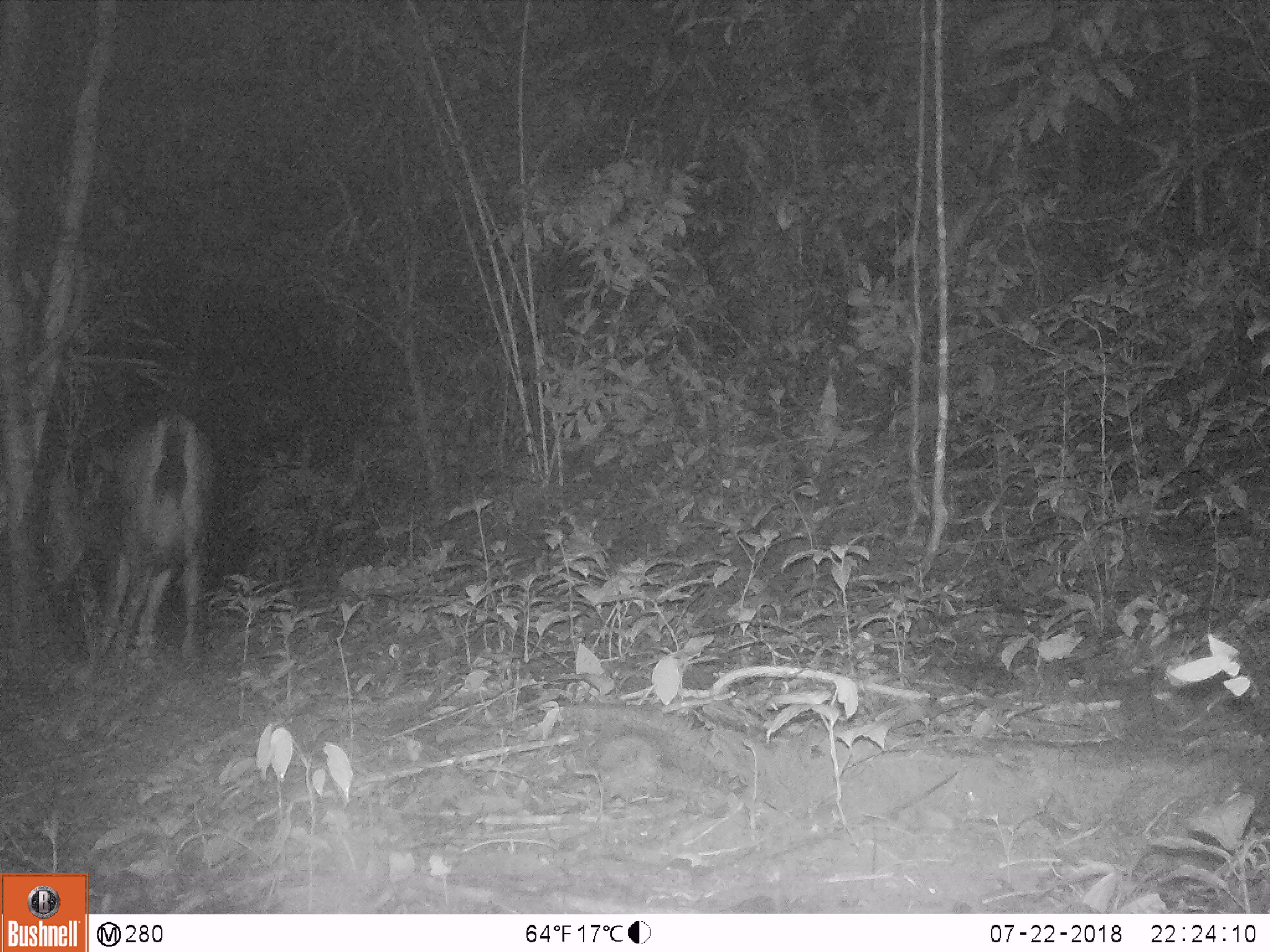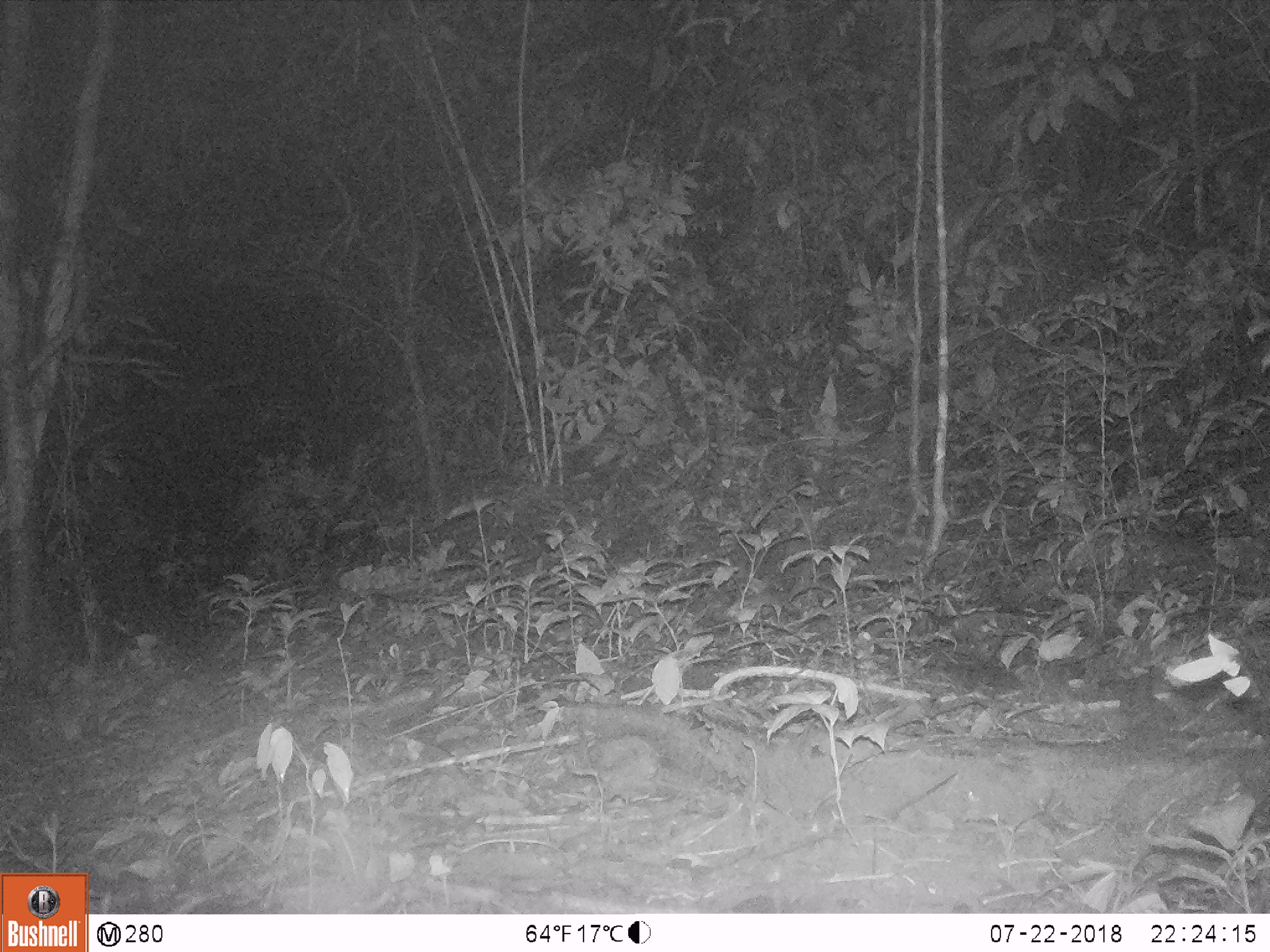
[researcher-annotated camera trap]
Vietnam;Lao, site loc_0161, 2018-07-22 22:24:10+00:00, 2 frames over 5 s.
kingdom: Animalia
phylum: Chordata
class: Mammalia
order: Artiodactyla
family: Cervidae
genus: Rusa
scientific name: Rusa unicolor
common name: sambar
Sambar (Rusa unicolor). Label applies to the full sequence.